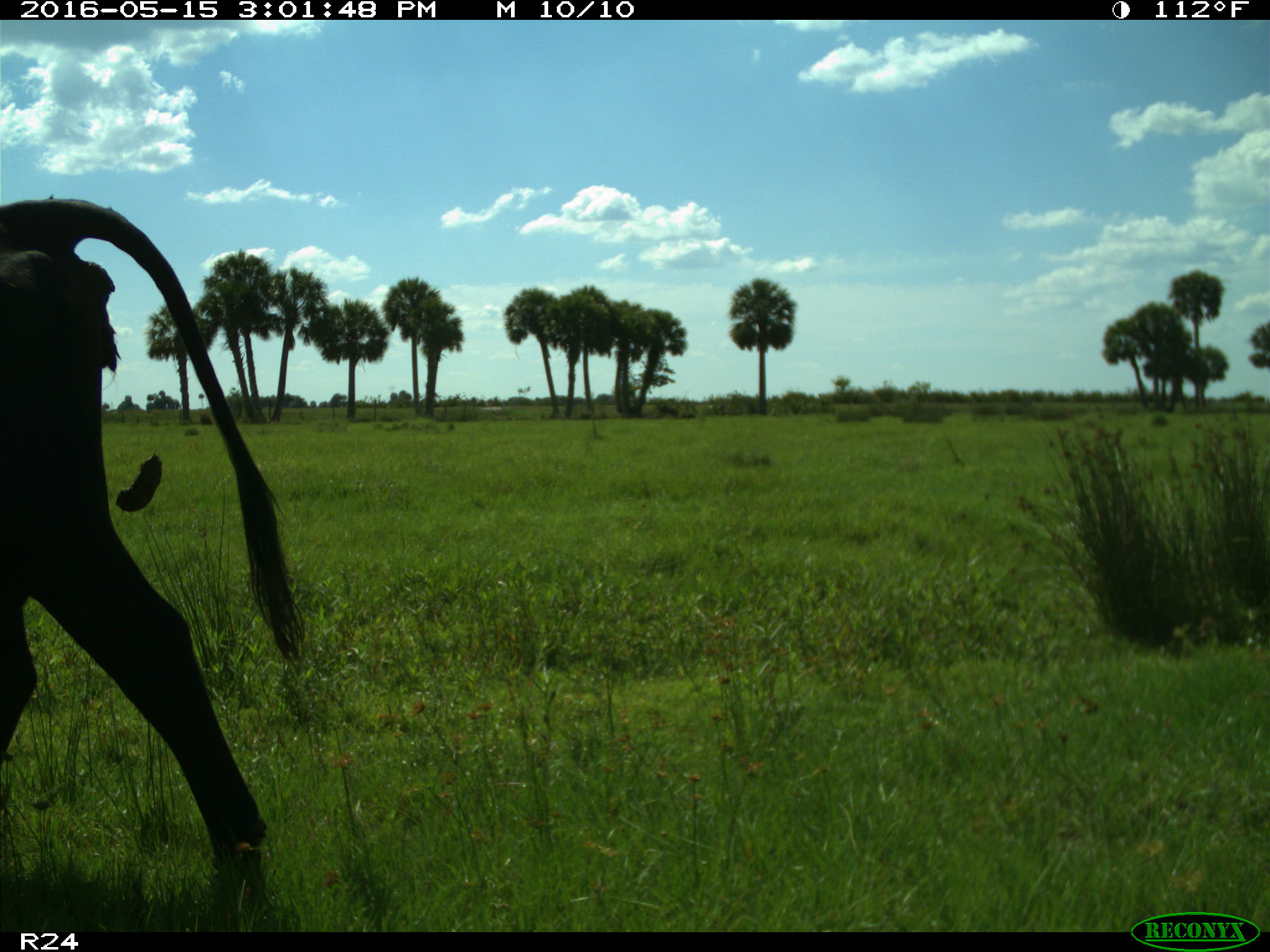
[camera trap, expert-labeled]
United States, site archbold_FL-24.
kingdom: Animalia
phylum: Chordata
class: Mammalia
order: Artiodactyla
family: Bovidae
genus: Bos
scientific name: Bos taurus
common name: domestic cow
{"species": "Bos taurus (domestic cow)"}